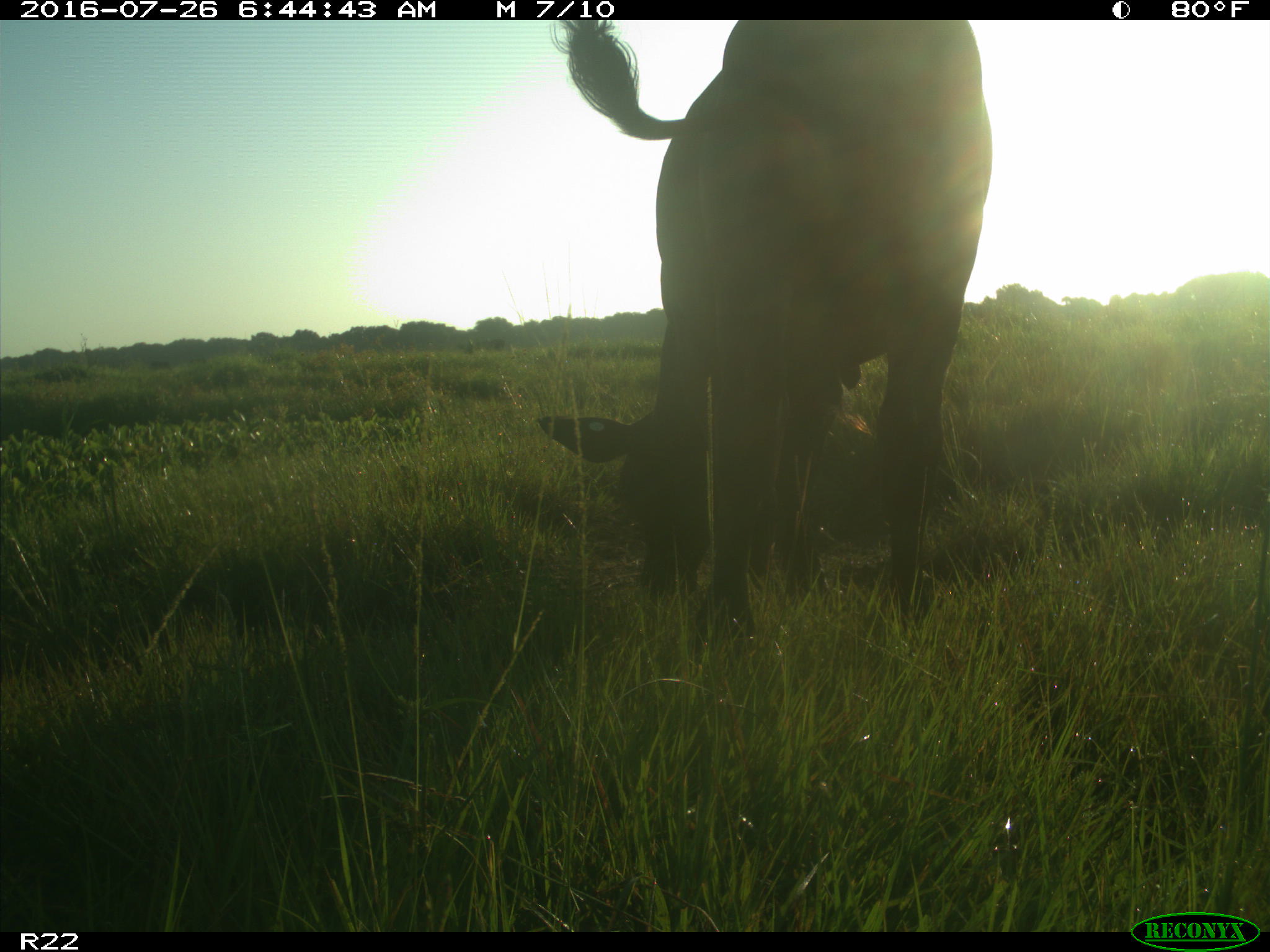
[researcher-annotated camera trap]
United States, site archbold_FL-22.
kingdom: Animalia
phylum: Chordata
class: Mammalia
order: Artiodactyla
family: Bovidae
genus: Bos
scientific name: Bos taurus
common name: domestic cow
Bos taurus (domestic cow).